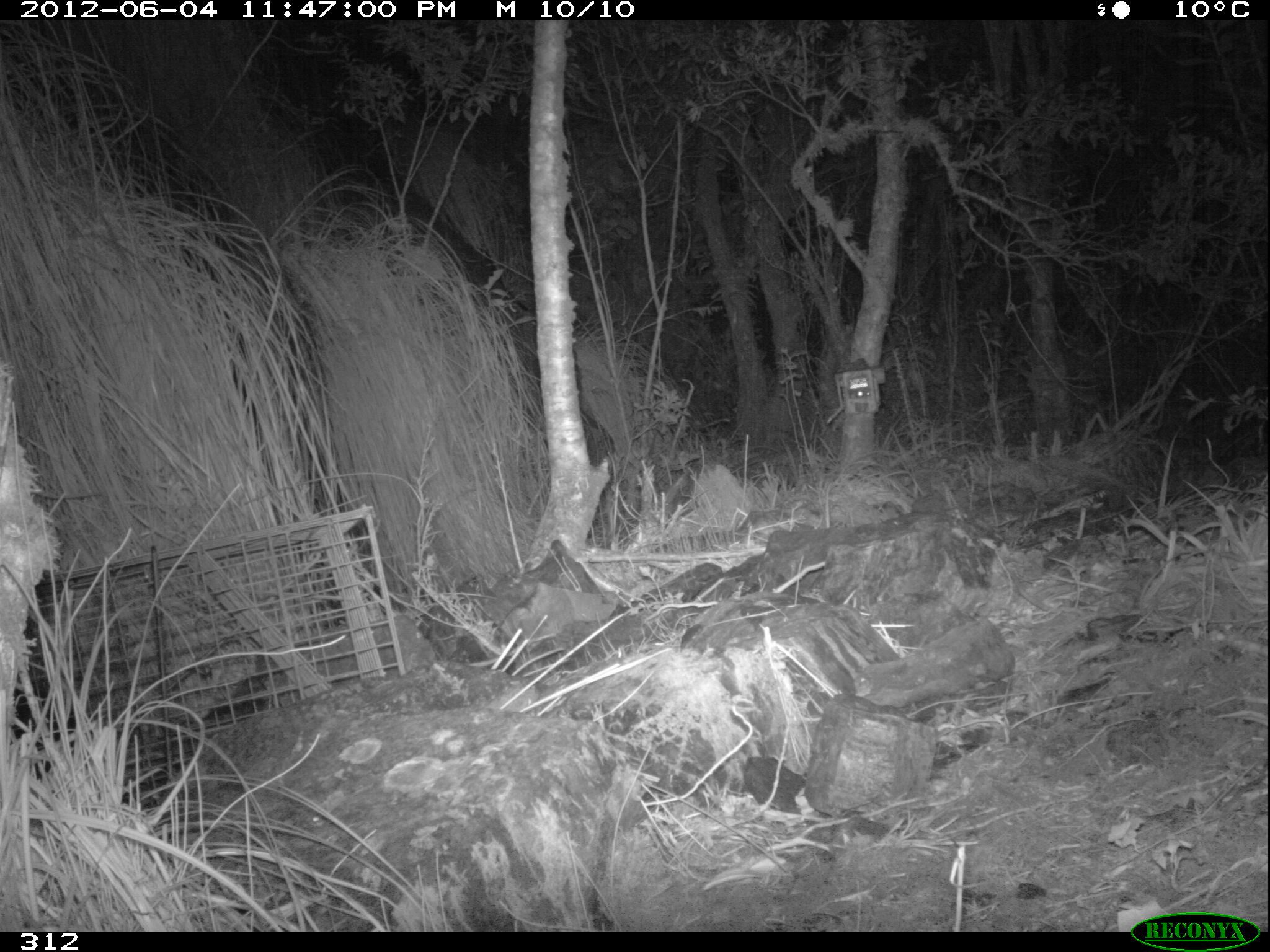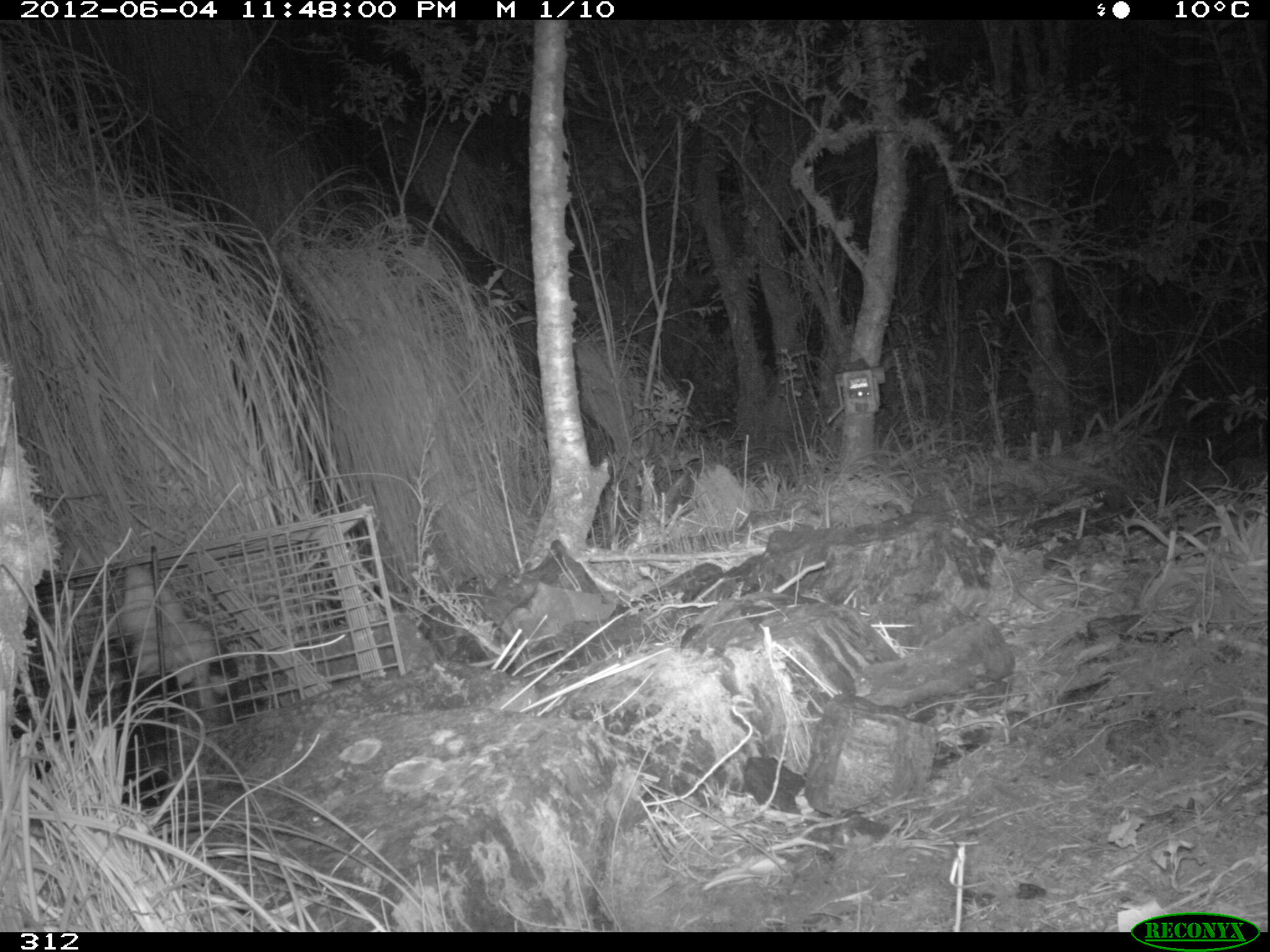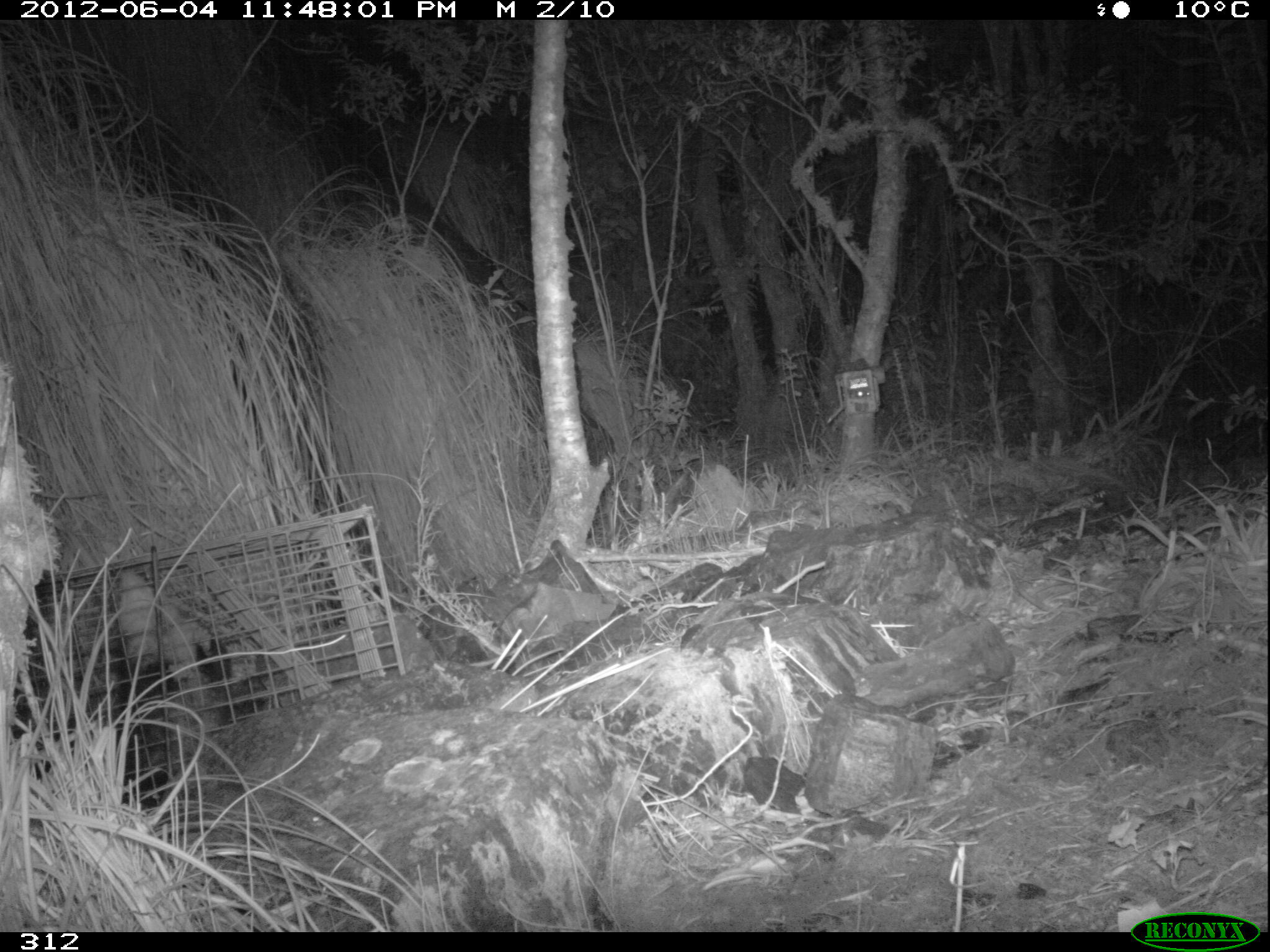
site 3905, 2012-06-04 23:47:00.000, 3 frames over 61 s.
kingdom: Animalia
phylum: Chordata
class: Mammalia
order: Didelphimorphia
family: Didelphidae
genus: Didelphis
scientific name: Didelphis pernigra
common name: andean white-eared opossum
Didelphis pernigra (andean white-eared opossum).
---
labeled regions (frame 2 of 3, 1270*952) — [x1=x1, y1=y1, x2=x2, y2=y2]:
didelphis pernigra: [x1=8, y1=562, x2=285, y2=810]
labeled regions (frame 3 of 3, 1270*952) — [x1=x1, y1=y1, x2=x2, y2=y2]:
didelphis pernigra: [x1=9, y1=564, x2=285, y2=814]